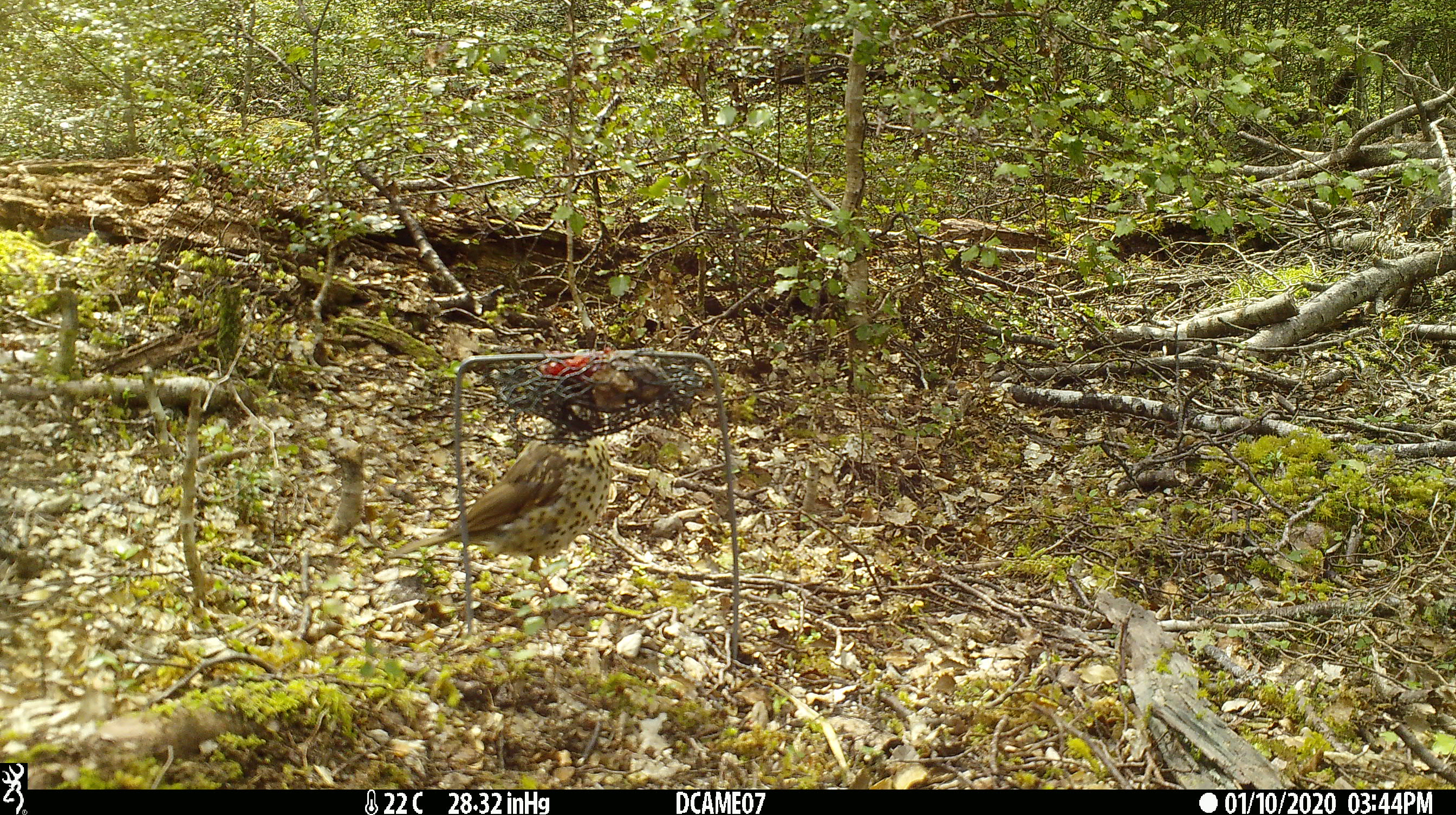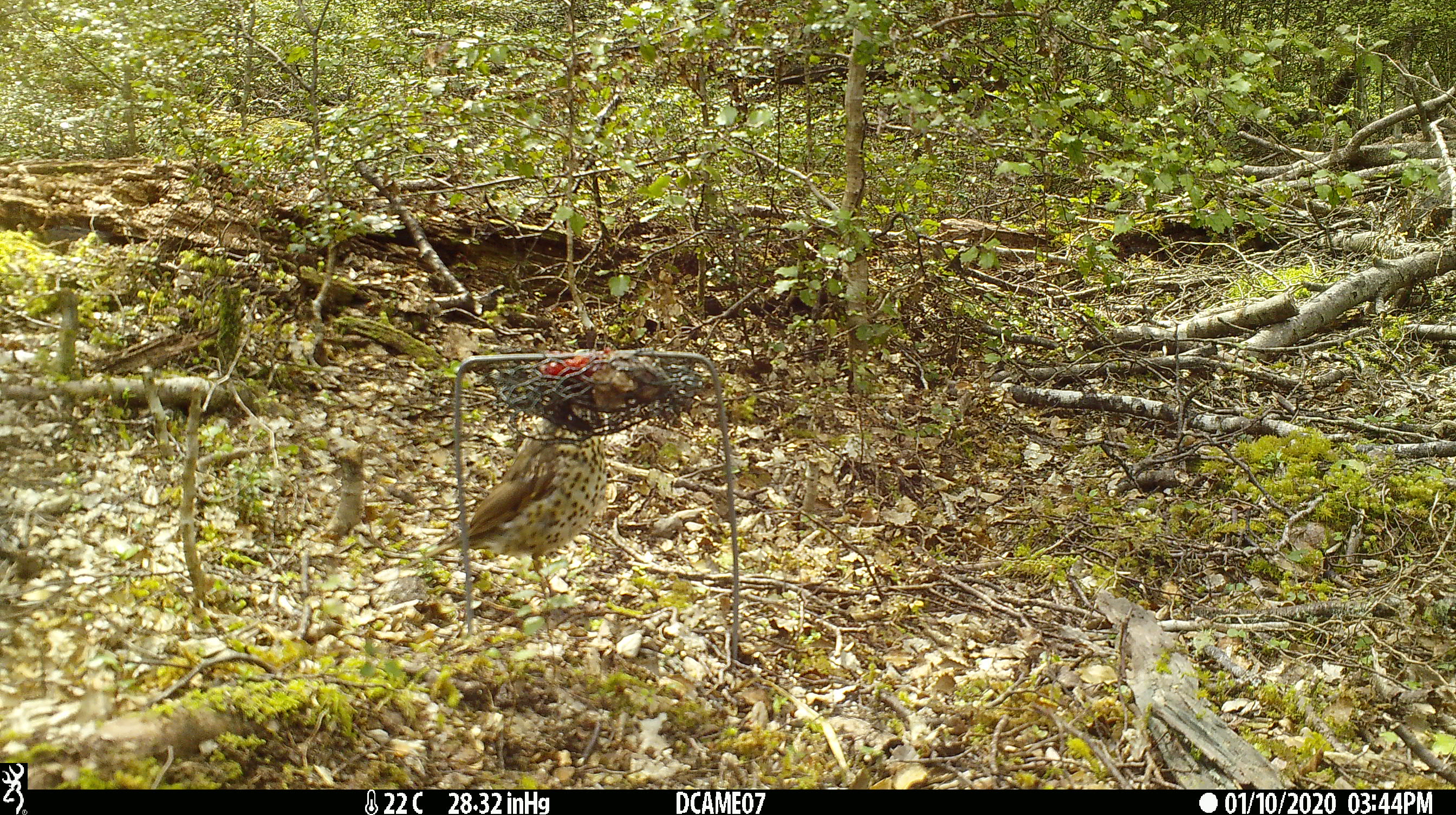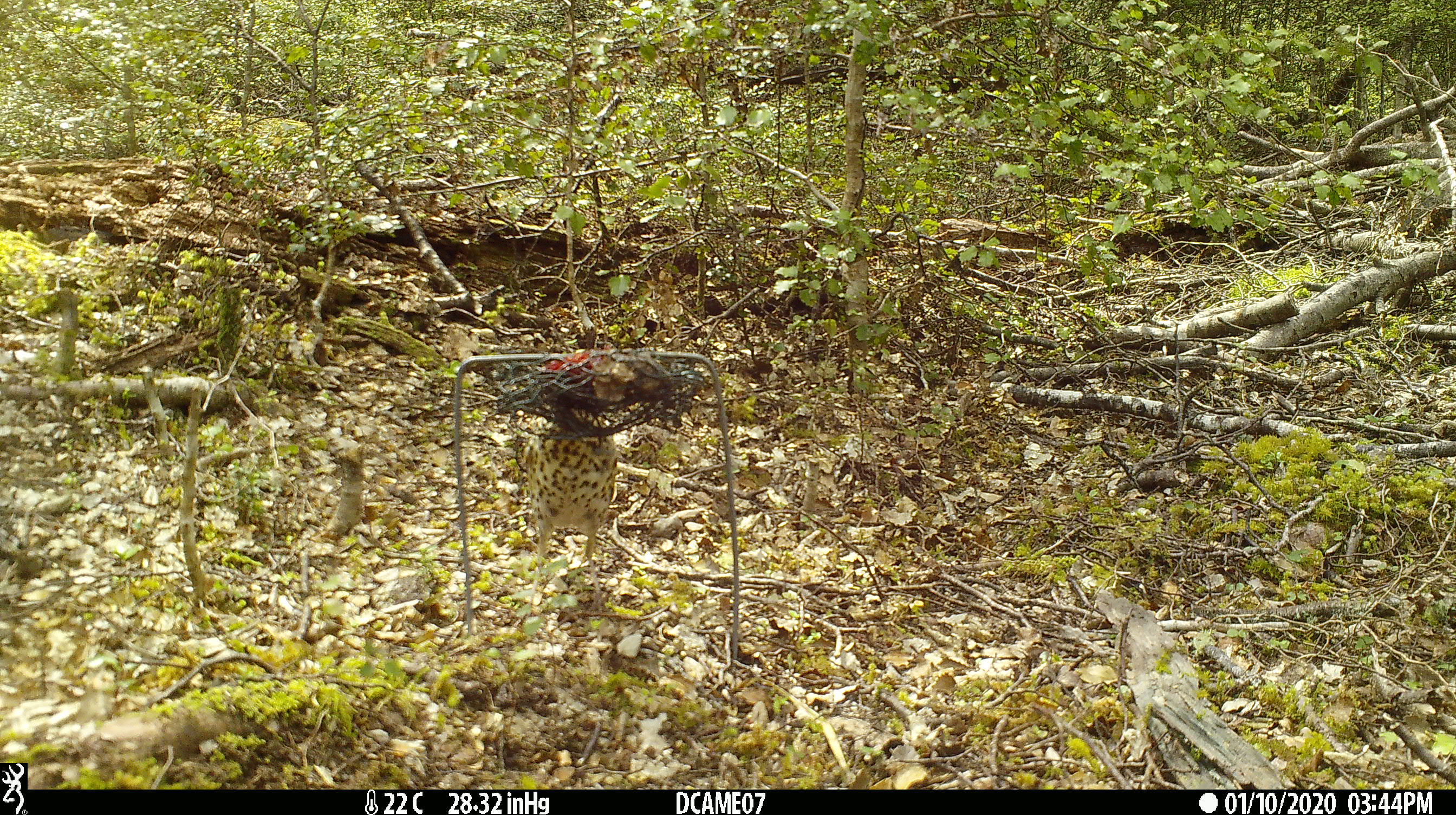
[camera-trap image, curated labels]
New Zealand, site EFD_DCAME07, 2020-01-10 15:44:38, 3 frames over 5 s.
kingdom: Animalia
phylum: Chordata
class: Aves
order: Passeriformes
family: Turdidae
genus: Turdus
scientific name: Turdus philomelos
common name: song thrush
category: thrush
Thrush (song thrush) (Turdus philomelos).